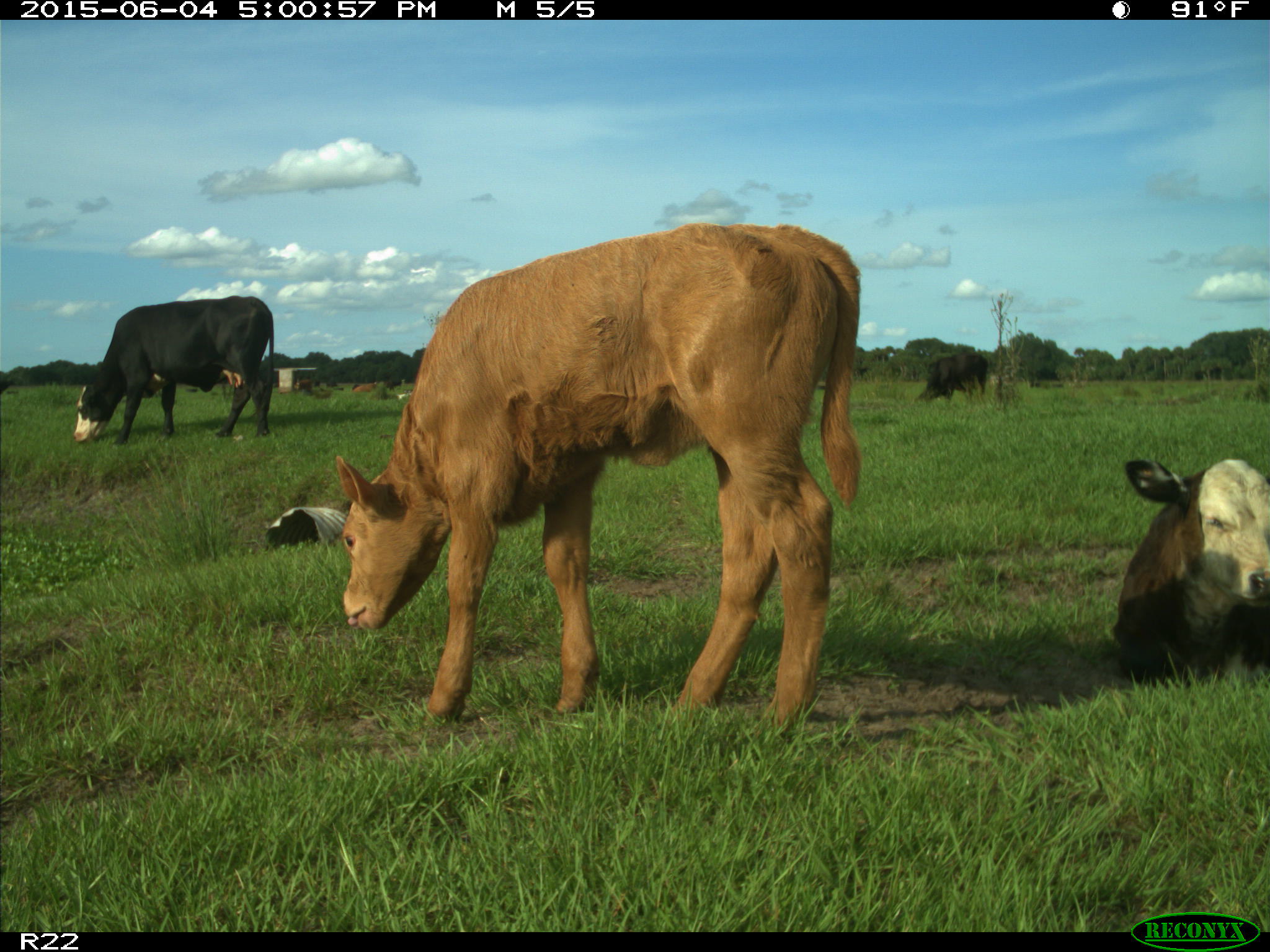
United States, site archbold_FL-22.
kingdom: Animalia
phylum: Chordata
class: Mammalia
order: Artiodactyla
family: Bovidae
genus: Bos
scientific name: Bos taurus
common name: domestic cow